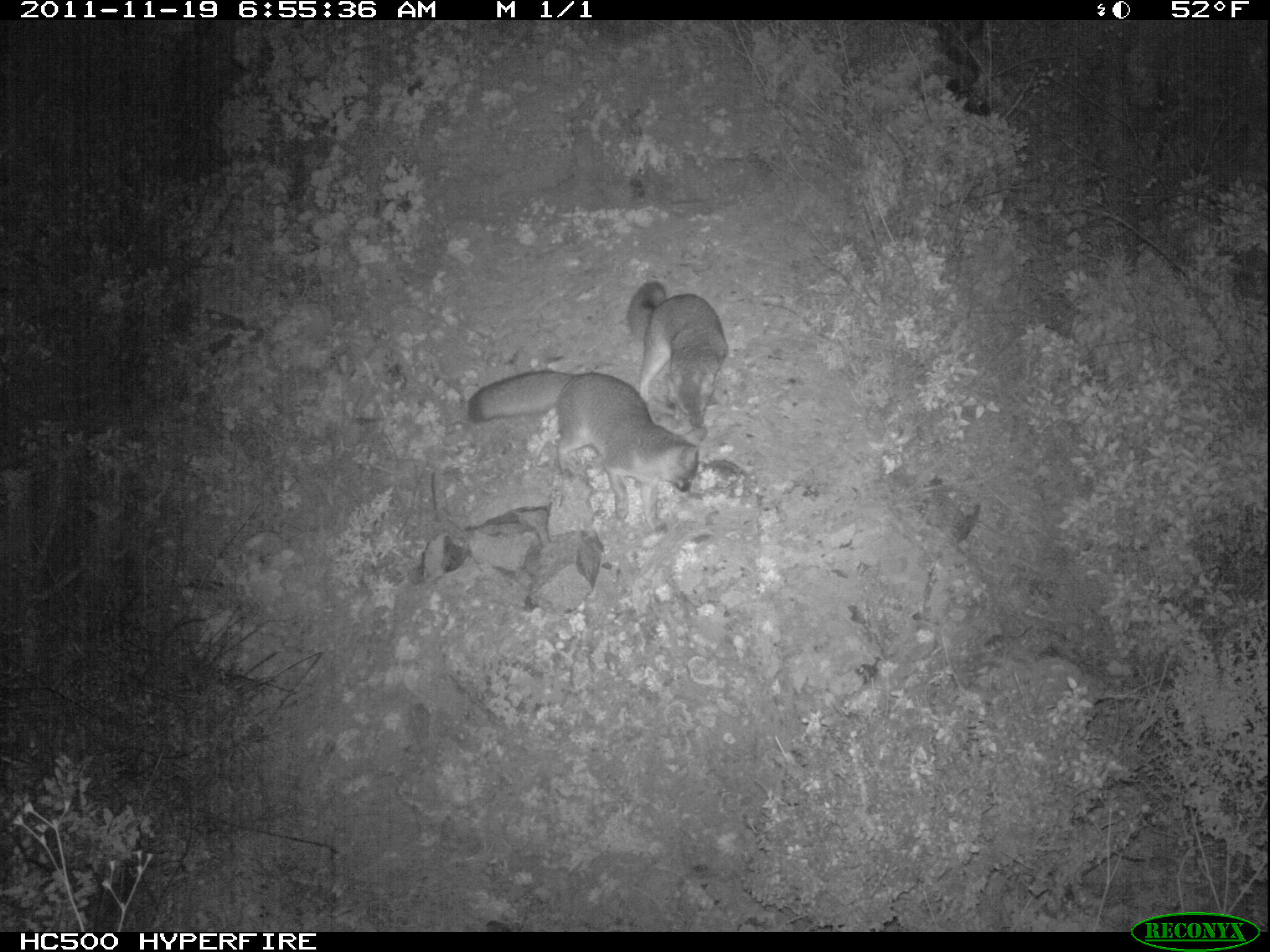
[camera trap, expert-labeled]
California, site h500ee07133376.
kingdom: Animalia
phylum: Chordata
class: Mammalia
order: Carnivora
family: Canidae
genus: Urocyon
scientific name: Urocyon littoralis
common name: island fox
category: fox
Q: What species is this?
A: Fox (island fox) (Urocyon littoralis).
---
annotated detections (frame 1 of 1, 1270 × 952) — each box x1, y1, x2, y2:
fox: 468, 369, 708, 537; 626, 280, 729, 430